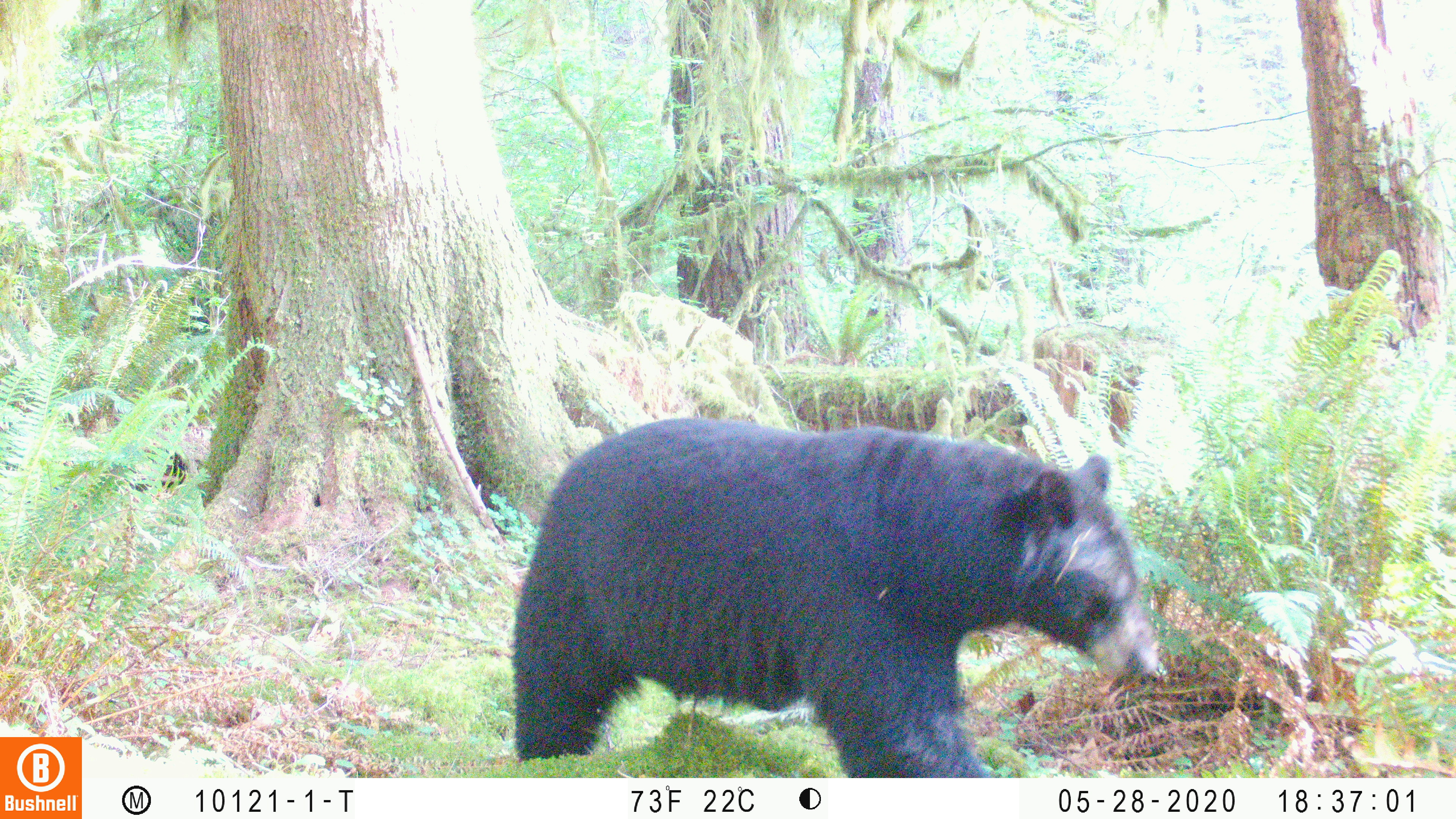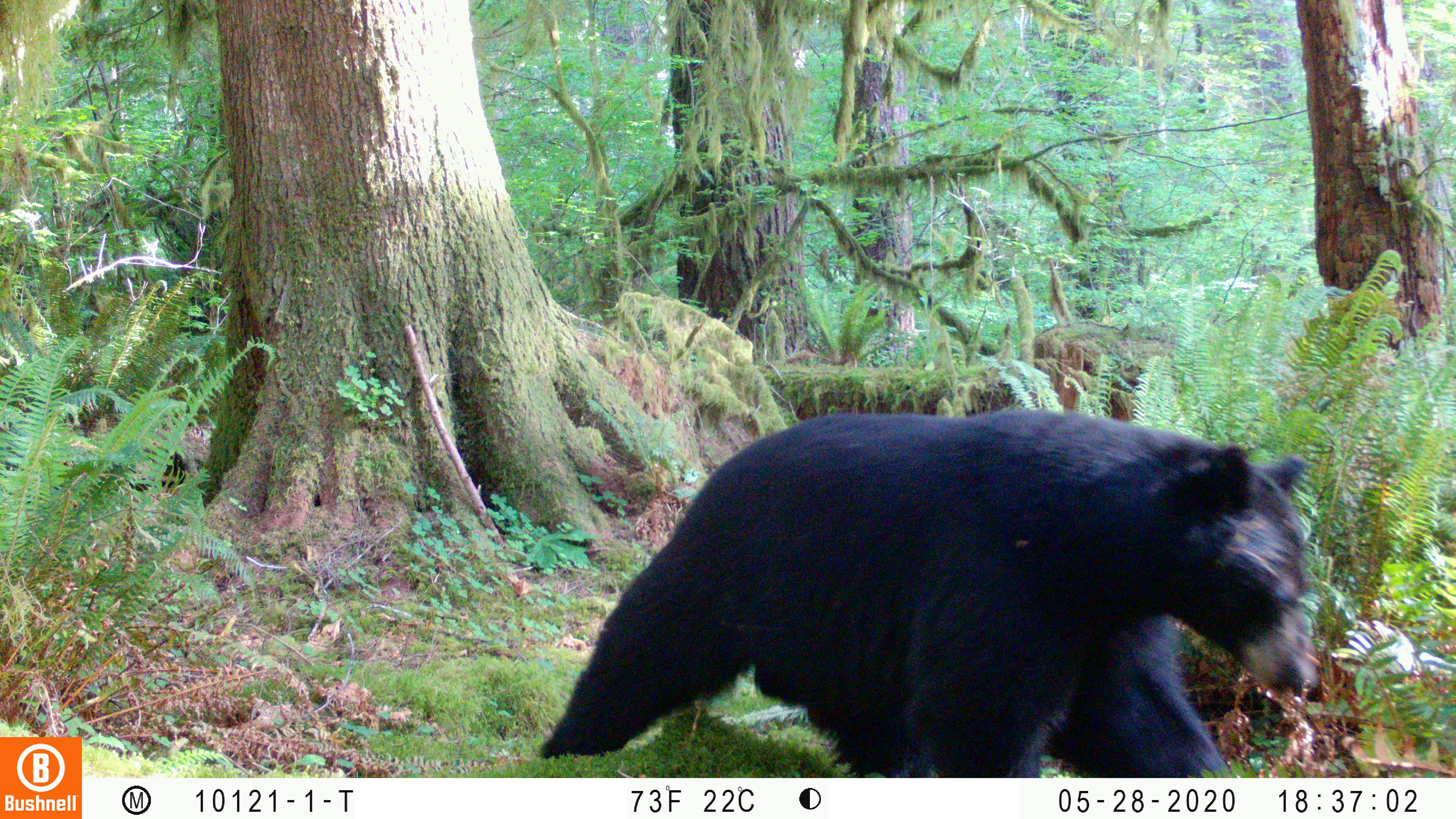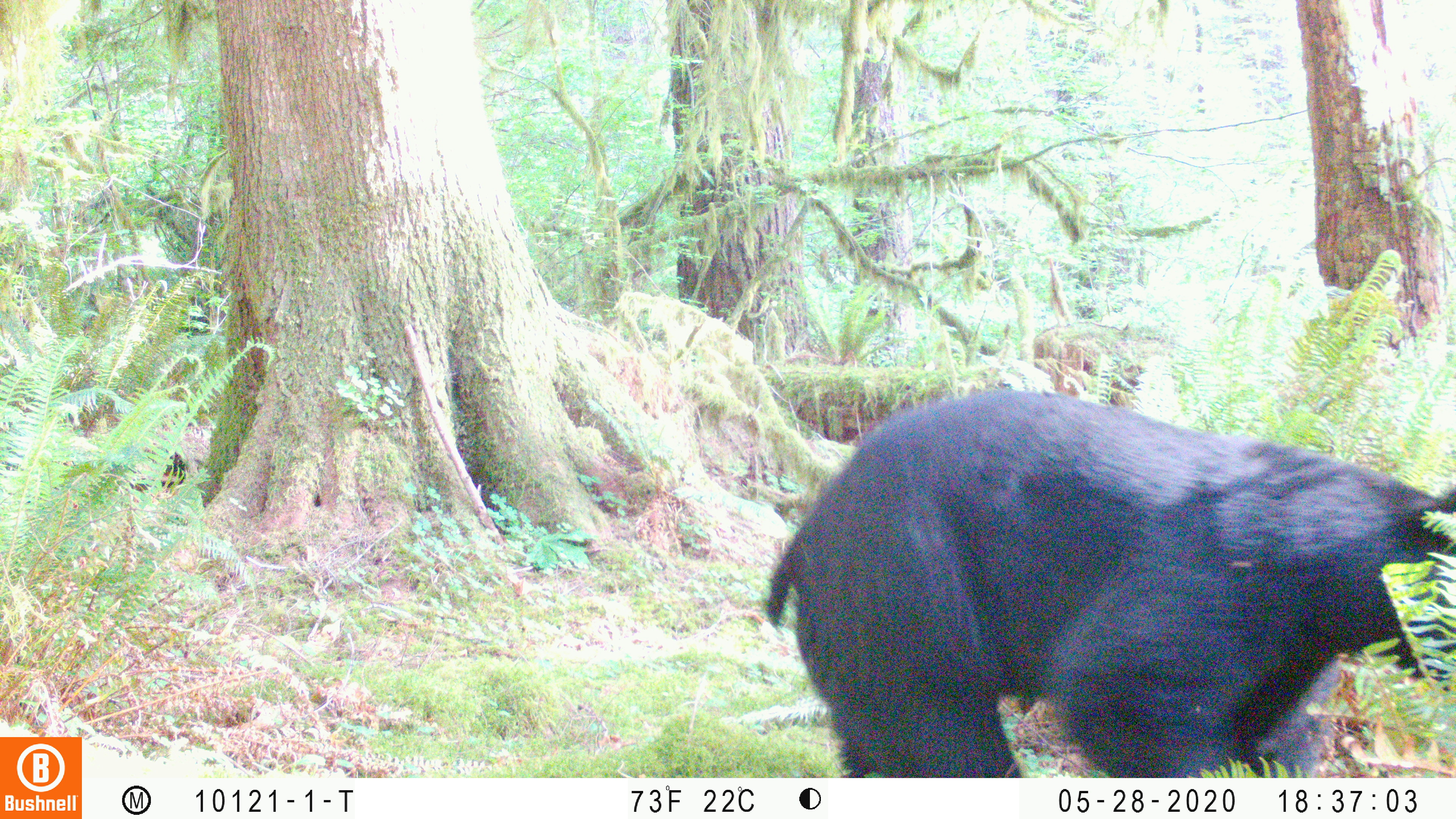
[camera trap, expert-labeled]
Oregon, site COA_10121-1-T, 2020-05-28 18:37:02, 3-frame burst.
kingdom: Animalia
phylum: Chordata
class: Mammalia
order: Carnivora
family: Ursidae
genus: Ursus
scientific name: Ursus americanus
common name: american black bear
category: black bear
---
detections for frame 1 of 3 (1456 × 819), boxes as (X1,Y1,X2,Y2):
black bear: (492,415,1157,778)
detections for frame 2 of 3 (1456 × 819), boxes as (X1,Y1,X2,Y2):
black bear: (542,412,1324,771)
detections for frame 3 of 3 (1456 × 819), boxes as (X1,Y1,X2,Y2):
black bear: (762,385,1451,769)